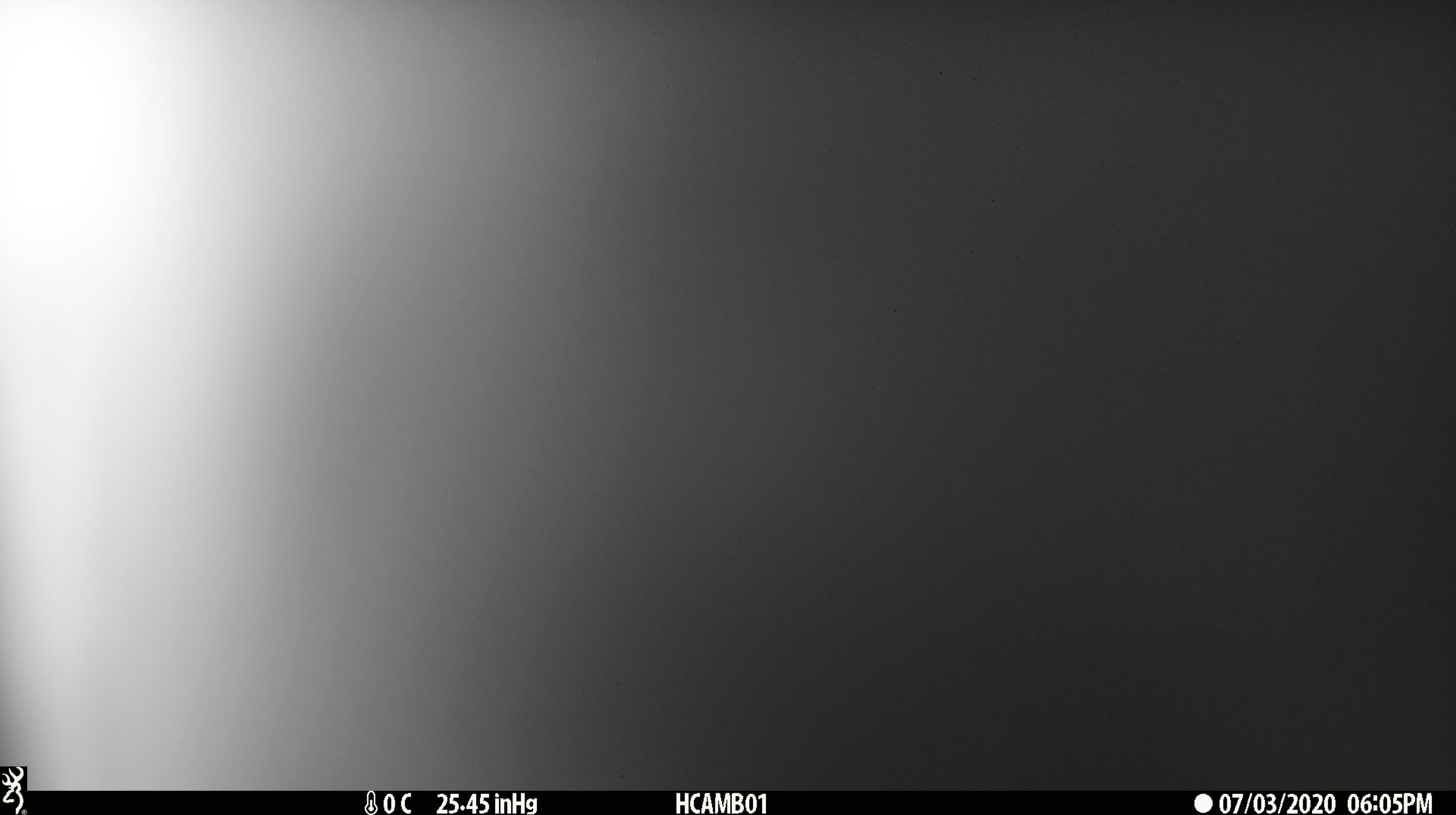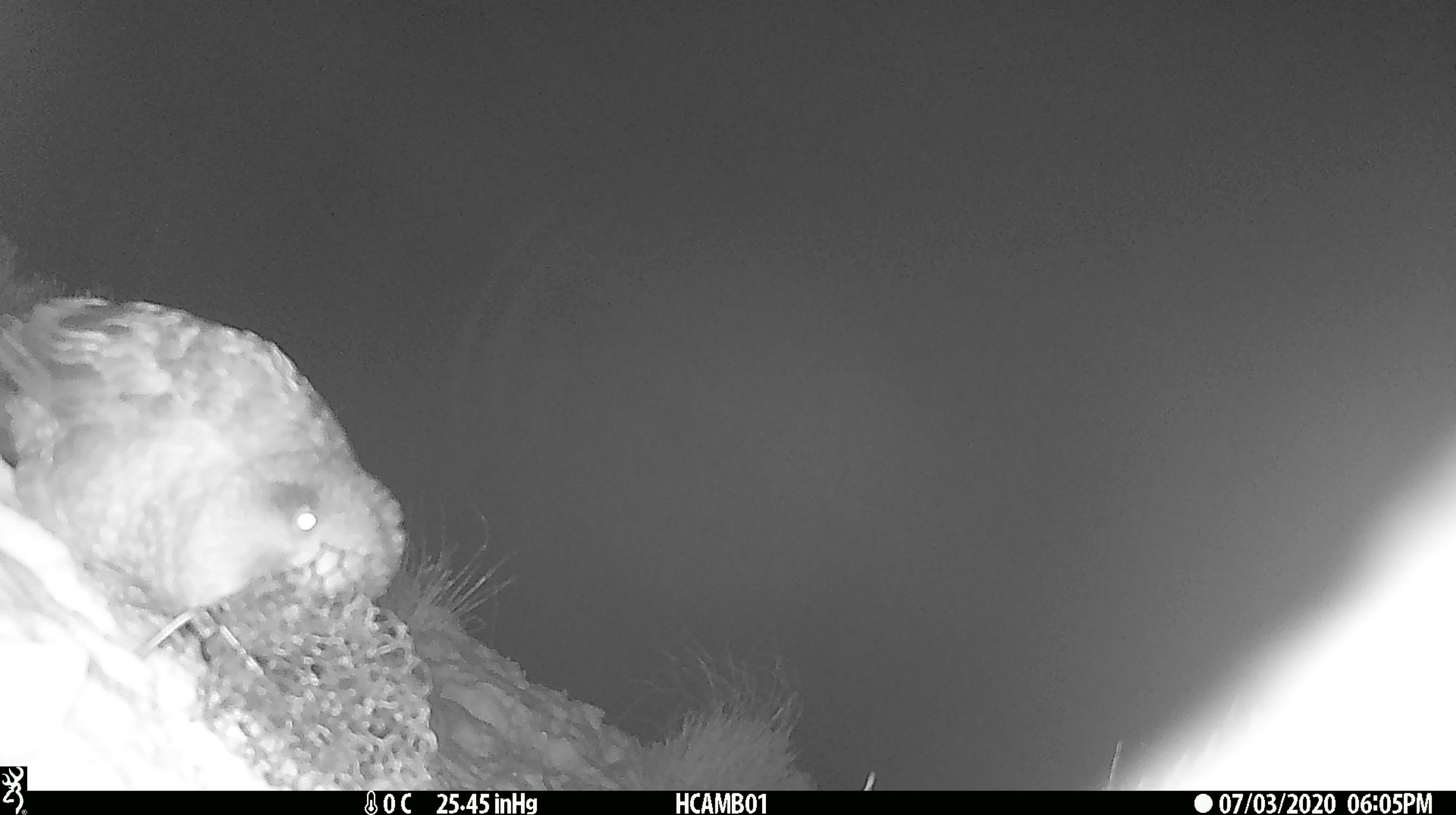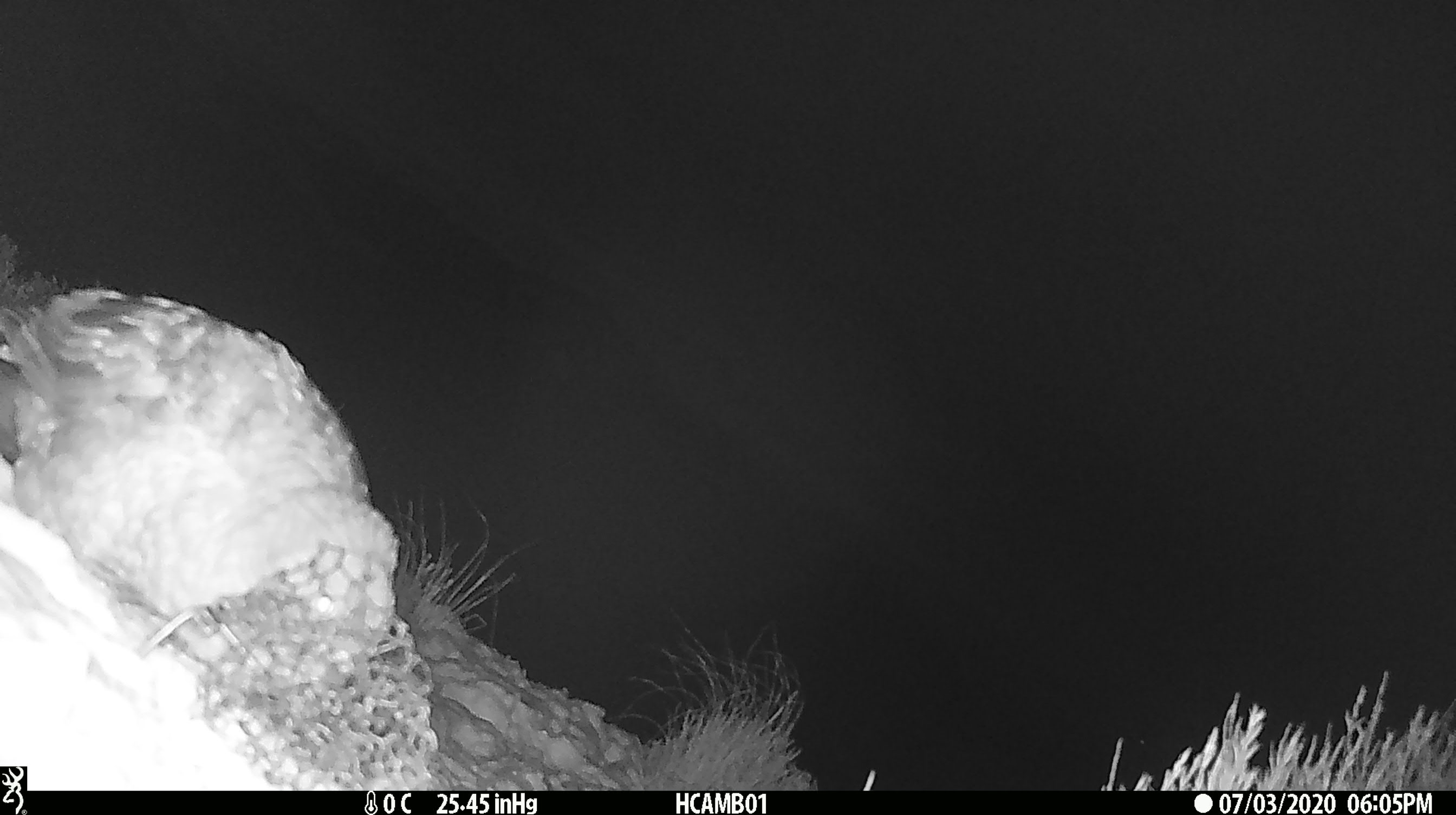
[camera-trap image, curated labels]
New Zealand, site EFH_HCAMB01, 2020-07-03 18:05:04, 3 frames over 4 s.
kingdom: Animalia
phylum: Chordata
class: Aves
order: Psittaciformes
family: Strigopidae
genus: Nestor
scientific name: Nestor notabilis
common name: kea